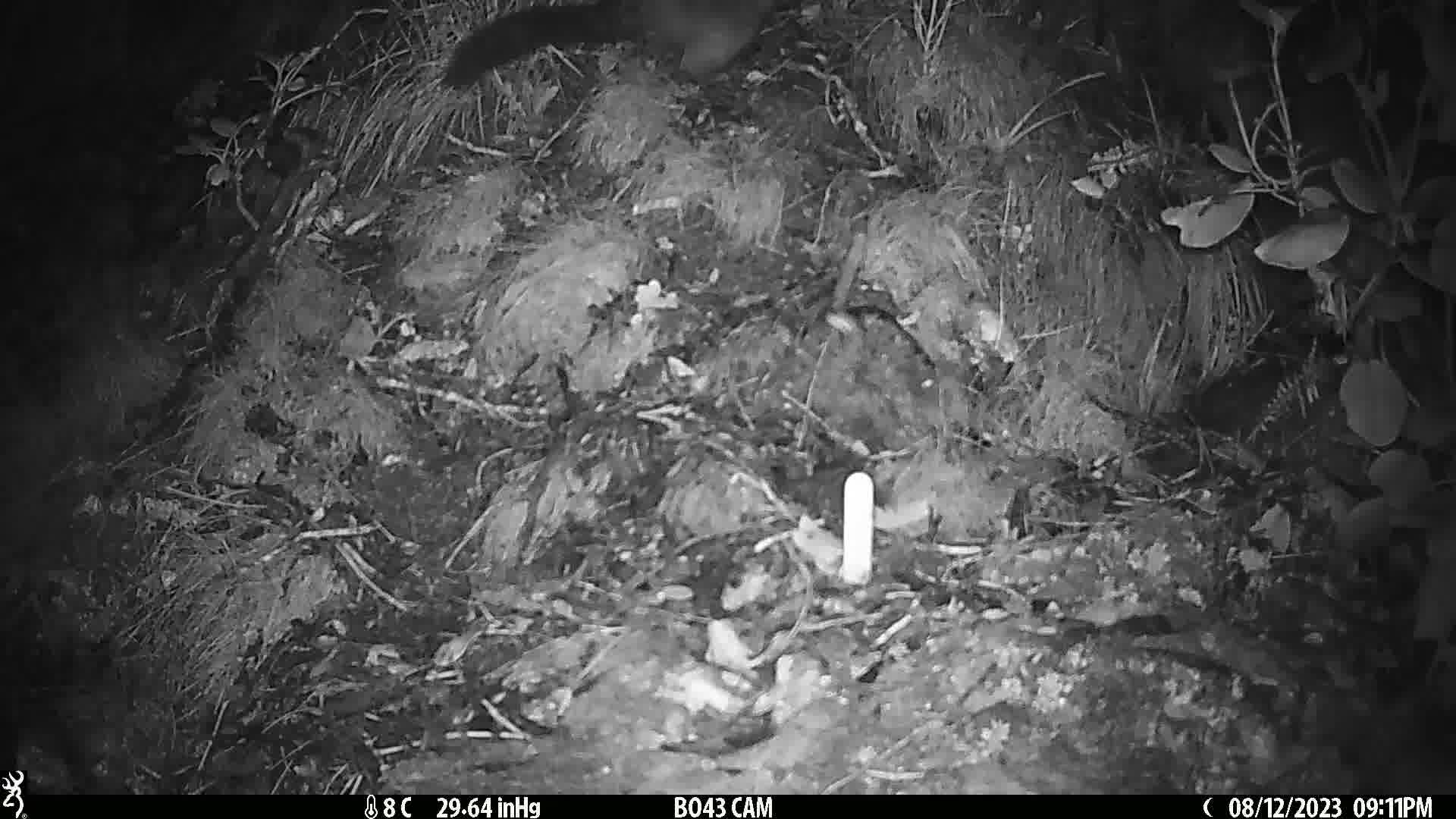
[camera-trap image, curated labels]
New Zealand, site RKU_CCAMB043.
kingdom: Animalia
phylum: Chordata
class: Mammalia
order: Diprotodontia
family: Phalangeridae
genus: Trichosurus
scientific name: Trichosurus vulpecula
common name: common brushtail possum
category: possum